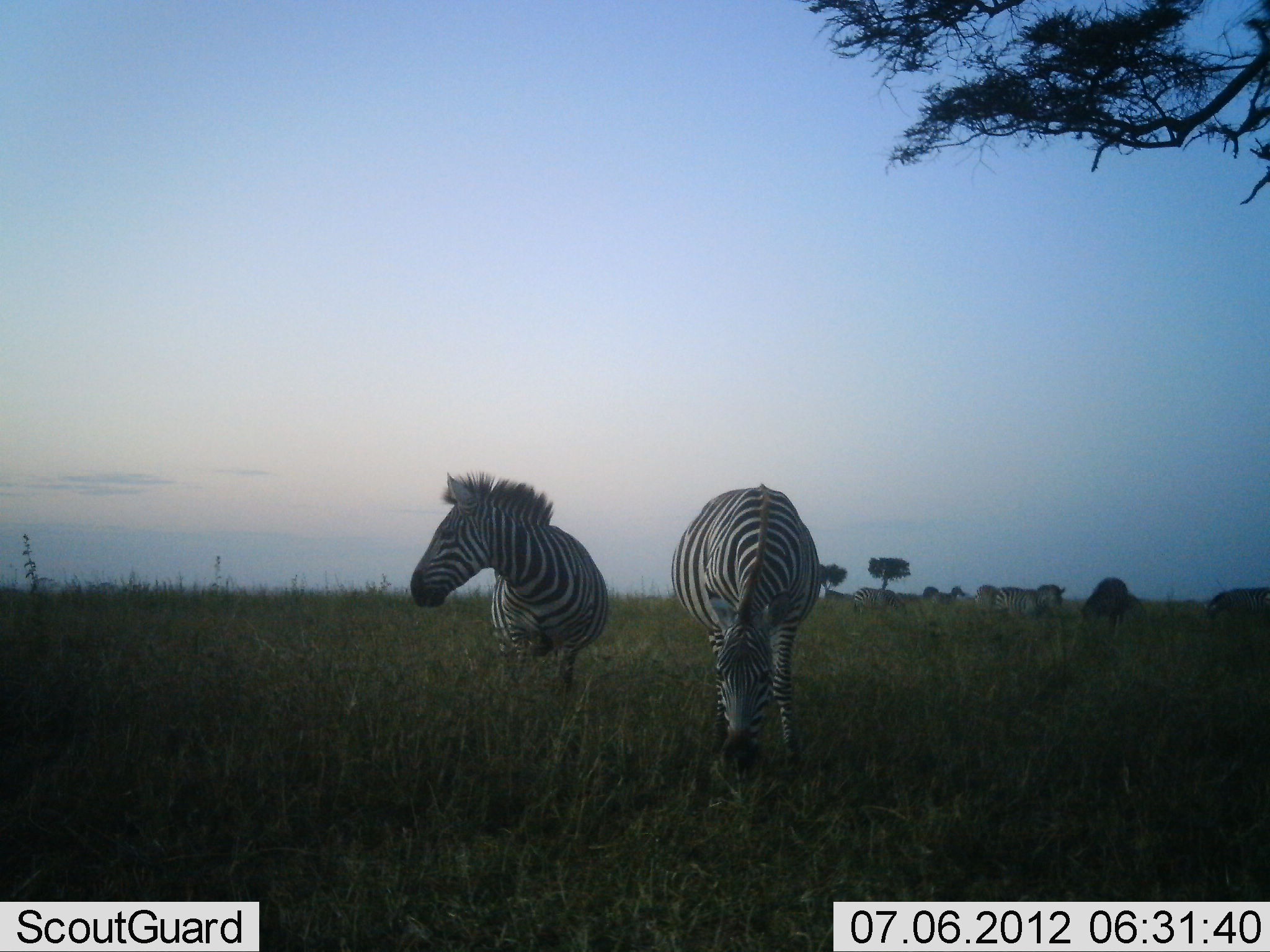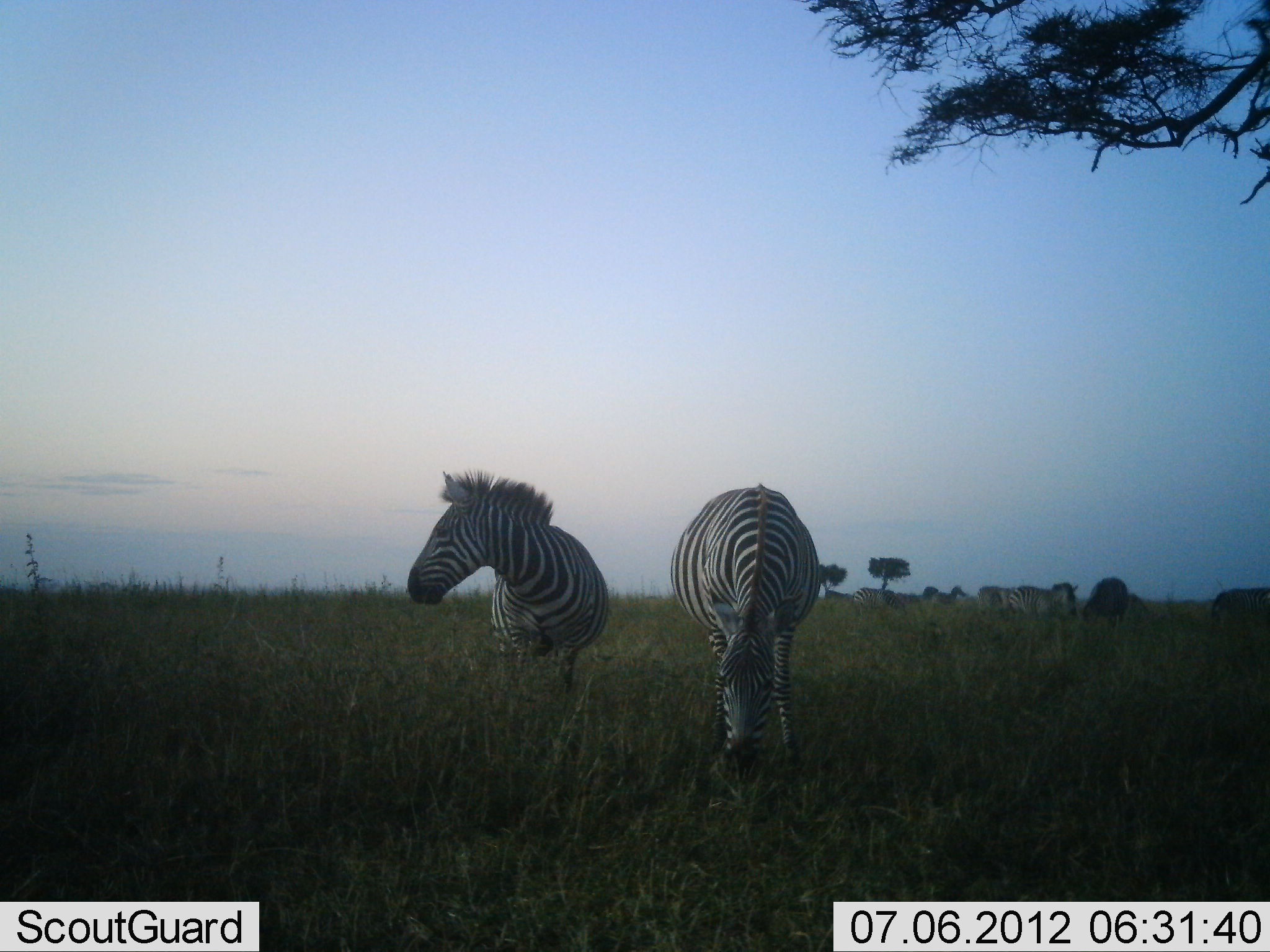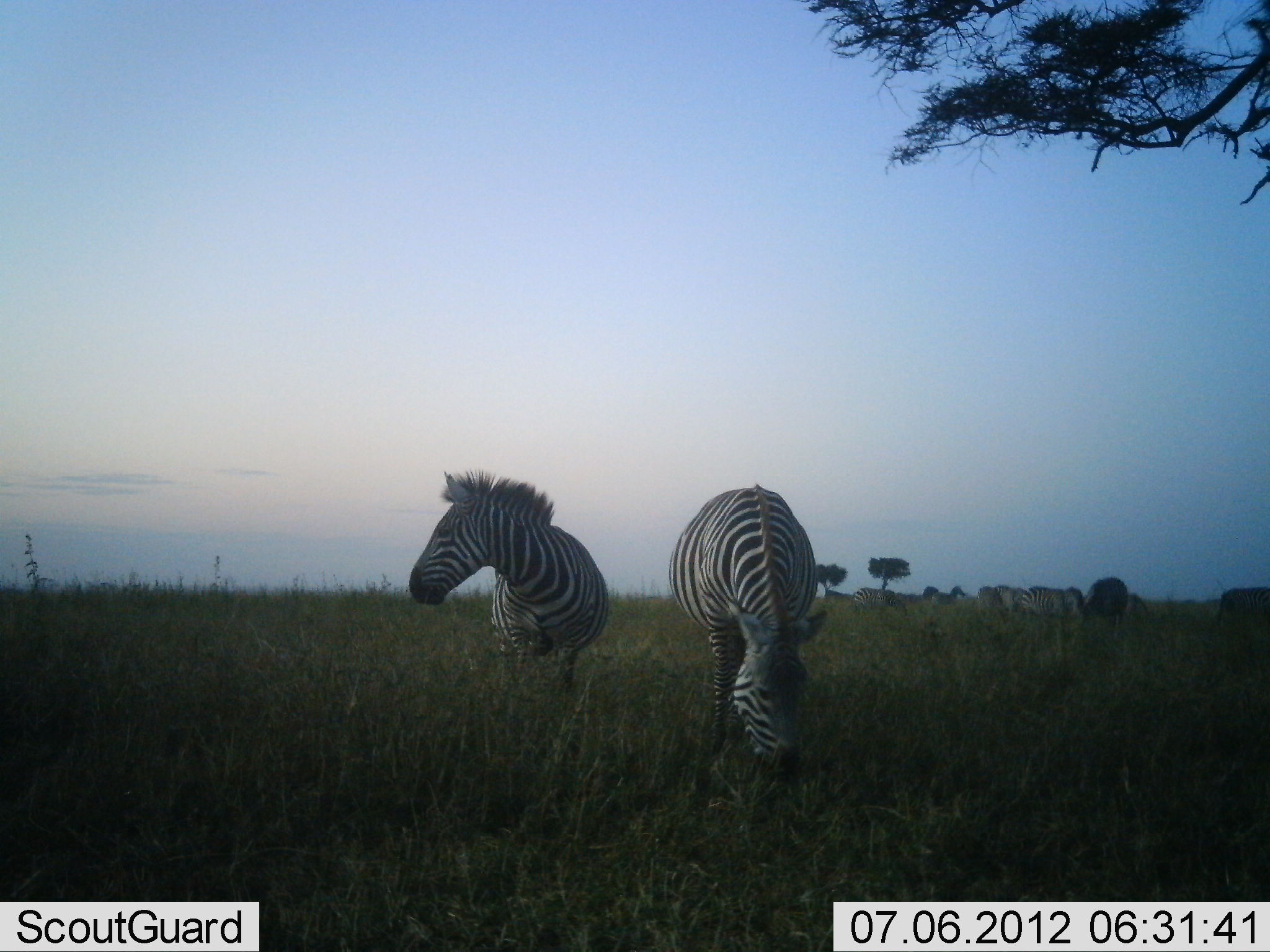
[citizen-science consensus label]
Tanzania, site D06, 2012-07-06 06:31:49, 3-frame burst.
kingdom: Animalia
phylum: Chordata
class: Mammalia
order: Perissodactyla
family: Equidae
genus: Equus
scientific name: Equus quagga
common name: plains zebra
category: zebra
Zebra (plains zebra) (Equus quagga), count 8. Behavior (volunteer vote fractions): standing 50%, resting 0%, moving 30%, interacting 0%. Young present (vote fraction): 0%. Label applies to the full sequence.